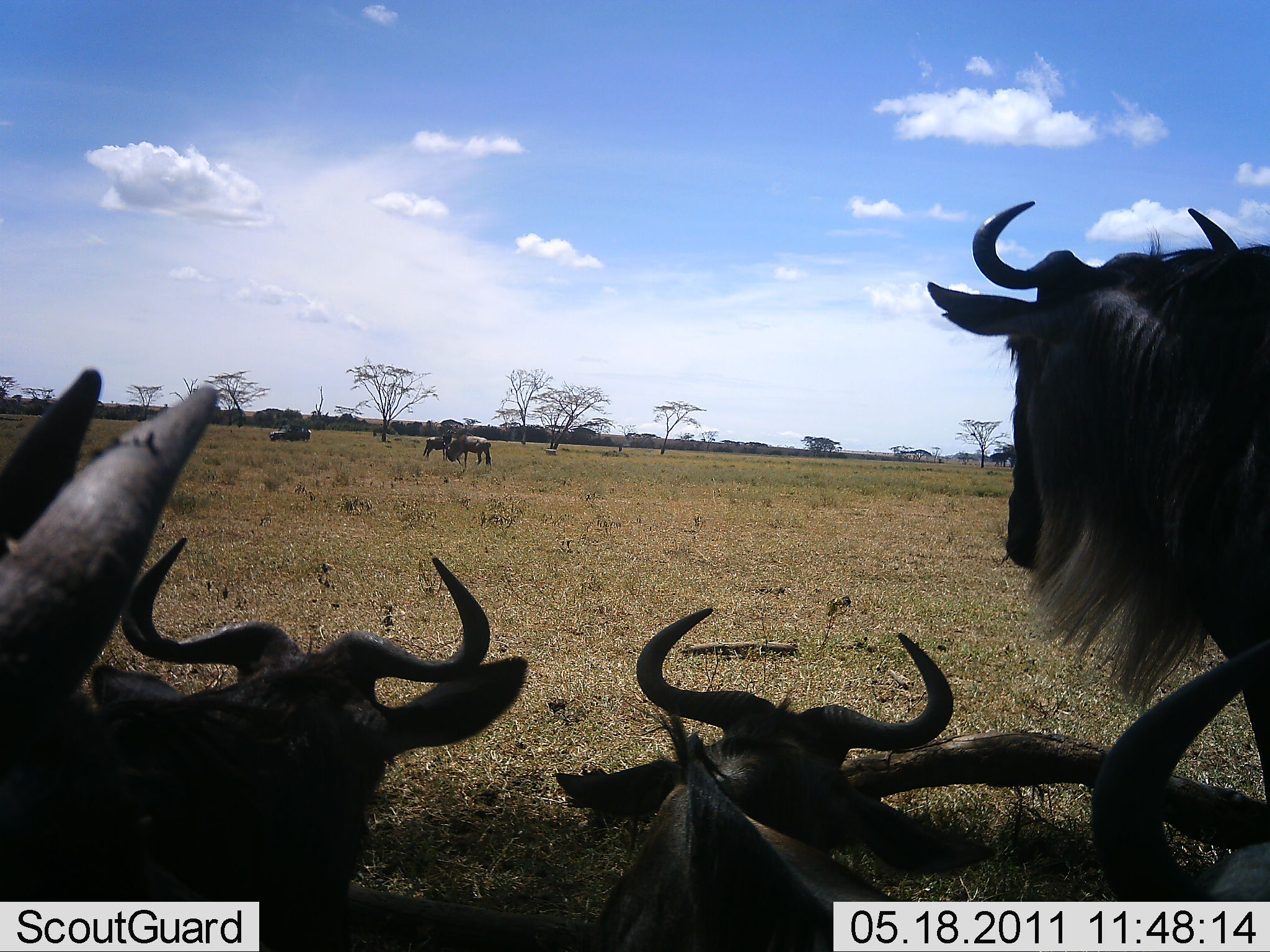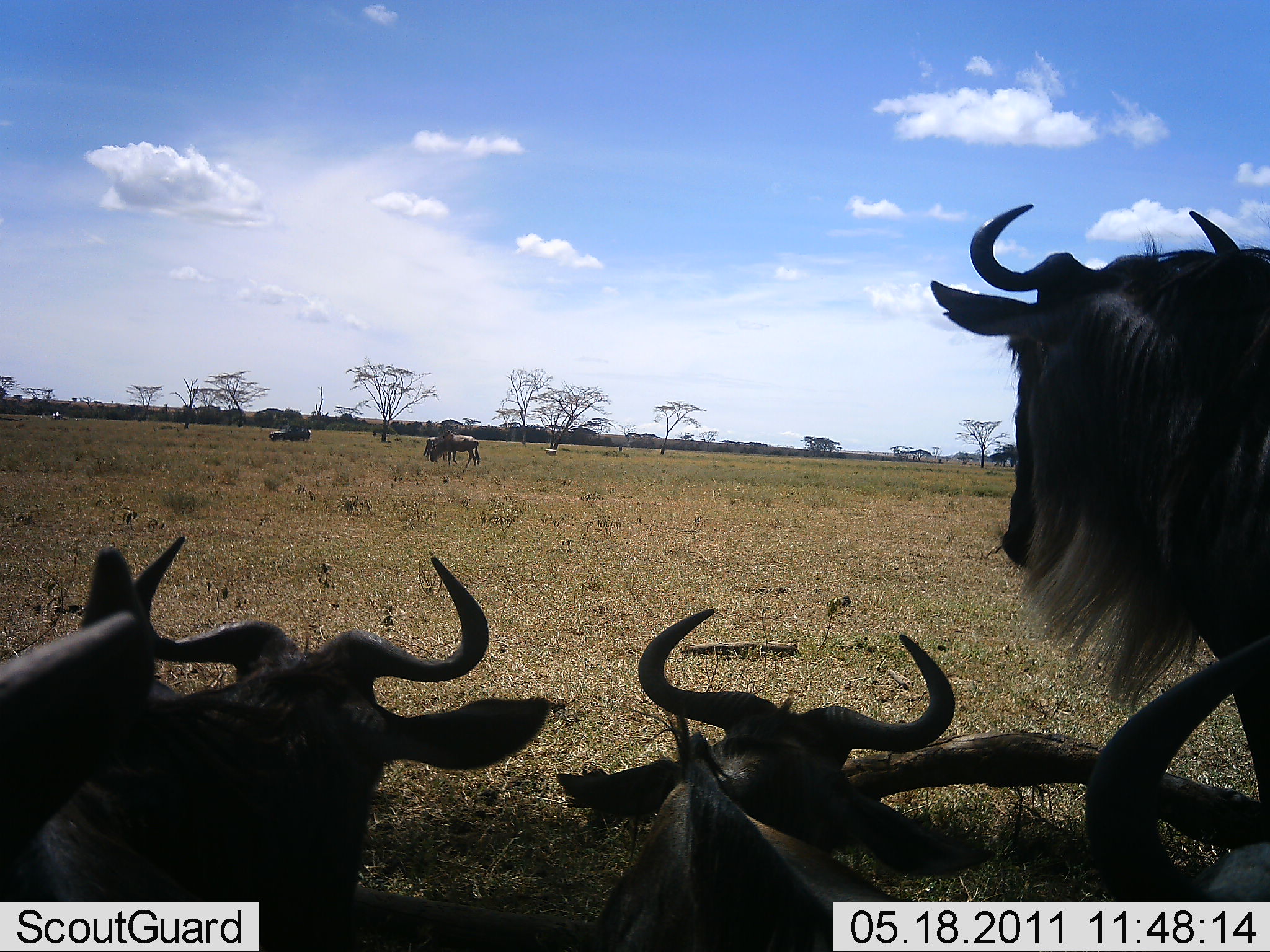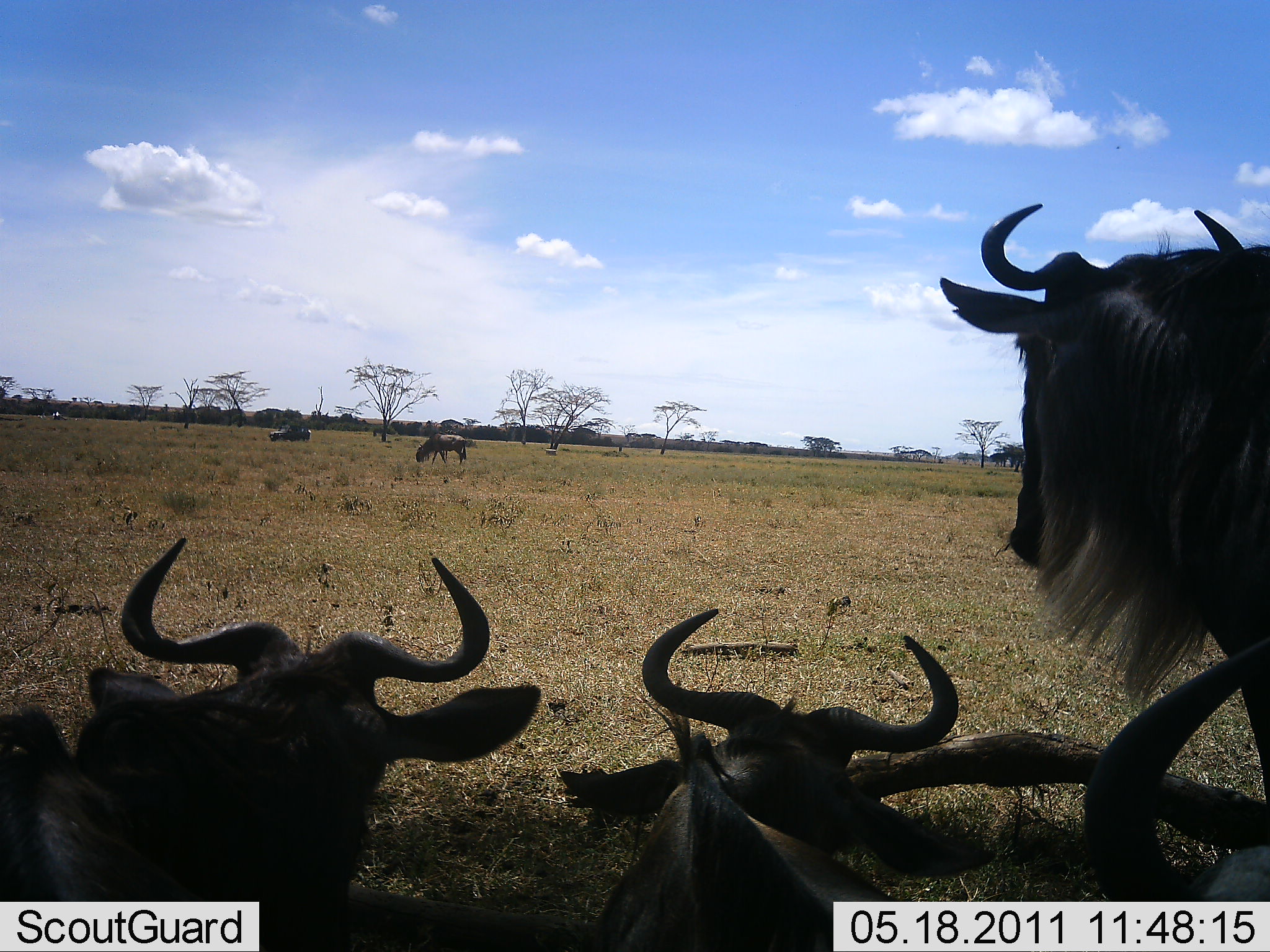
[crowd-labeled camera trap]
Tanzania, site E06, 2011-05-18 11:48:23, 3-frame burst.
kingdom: Animalia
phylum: Chordata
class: Mammalia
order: Artiodactyla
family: Bovidae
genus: Connochaetes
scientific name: Connochaetes taurinus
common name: blue wildebeest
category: wildebeest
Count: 7.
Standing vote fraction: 73%.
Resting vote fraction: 100%.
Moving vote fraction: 18%.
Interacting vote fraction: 0%.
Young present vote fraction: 0%.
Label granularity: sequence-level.